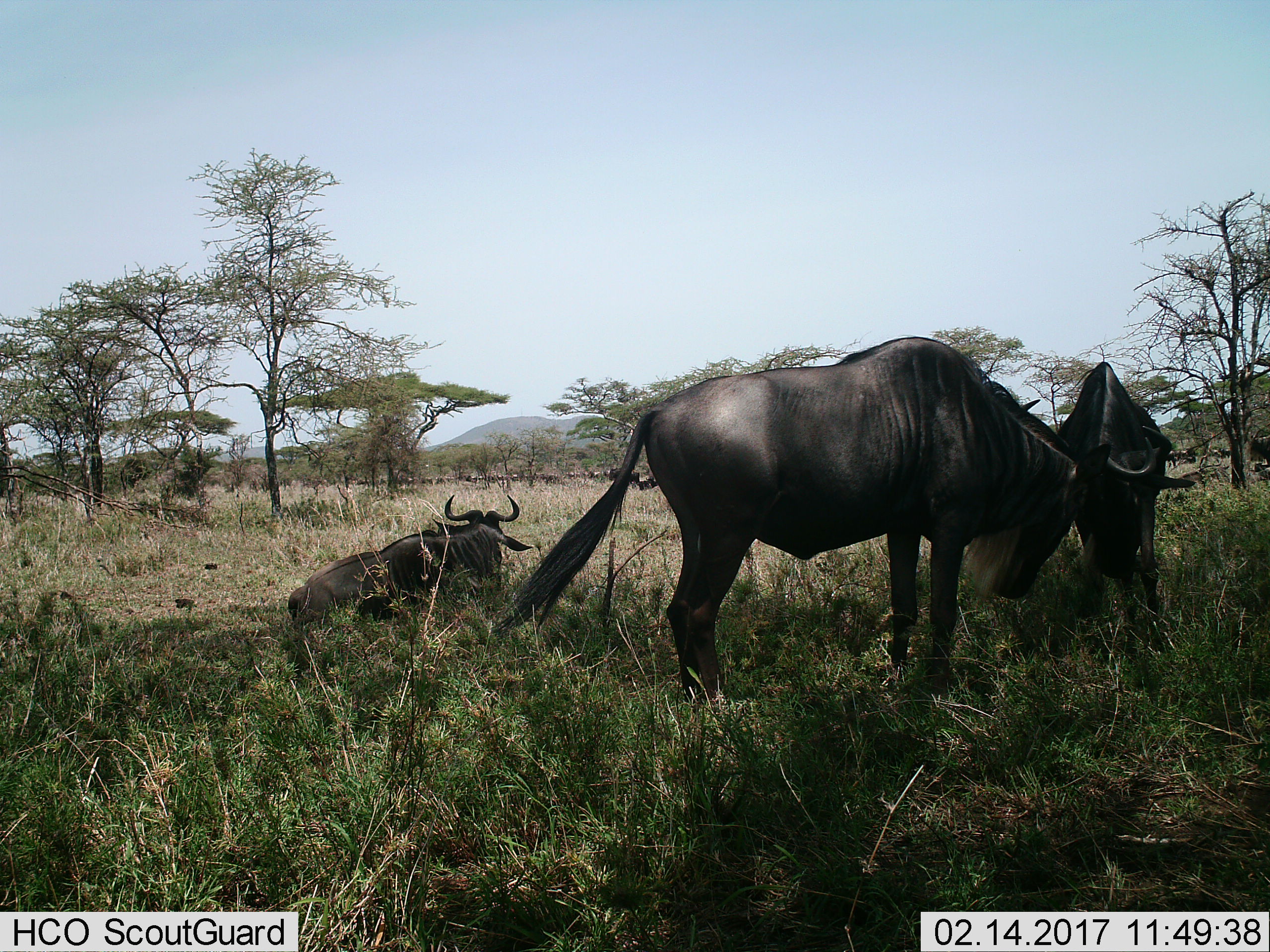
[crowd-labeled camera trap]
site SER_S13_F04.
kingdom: Animalia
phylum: Chordata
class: Mammalia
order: Artiodactyla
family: Bovidae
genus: Connochaetes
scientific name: Connochaetes taurinus taurinus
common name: blue wildebeest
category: wildebeestblue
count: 11-50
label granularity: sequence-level